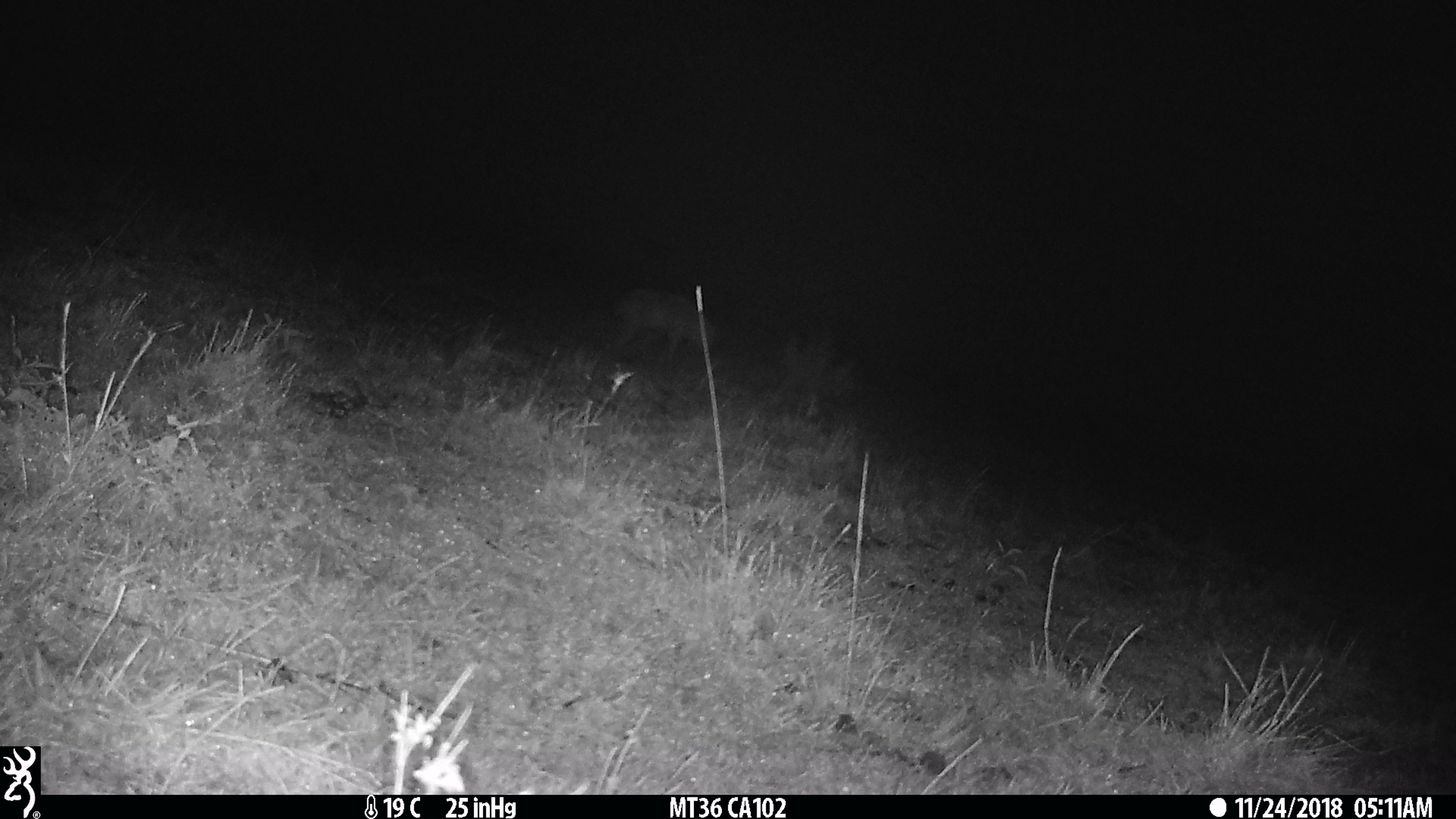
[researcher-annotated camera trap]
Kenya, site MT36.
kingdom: Animalia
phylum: Chordata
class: Mammalia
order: Carnivora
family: Hyaenidae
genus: Crocuta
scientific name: Crocuta crocuta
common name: spotted hyena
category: hyena spotted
Hyena spotted (spotted hyena) (Crocuta crocuta).